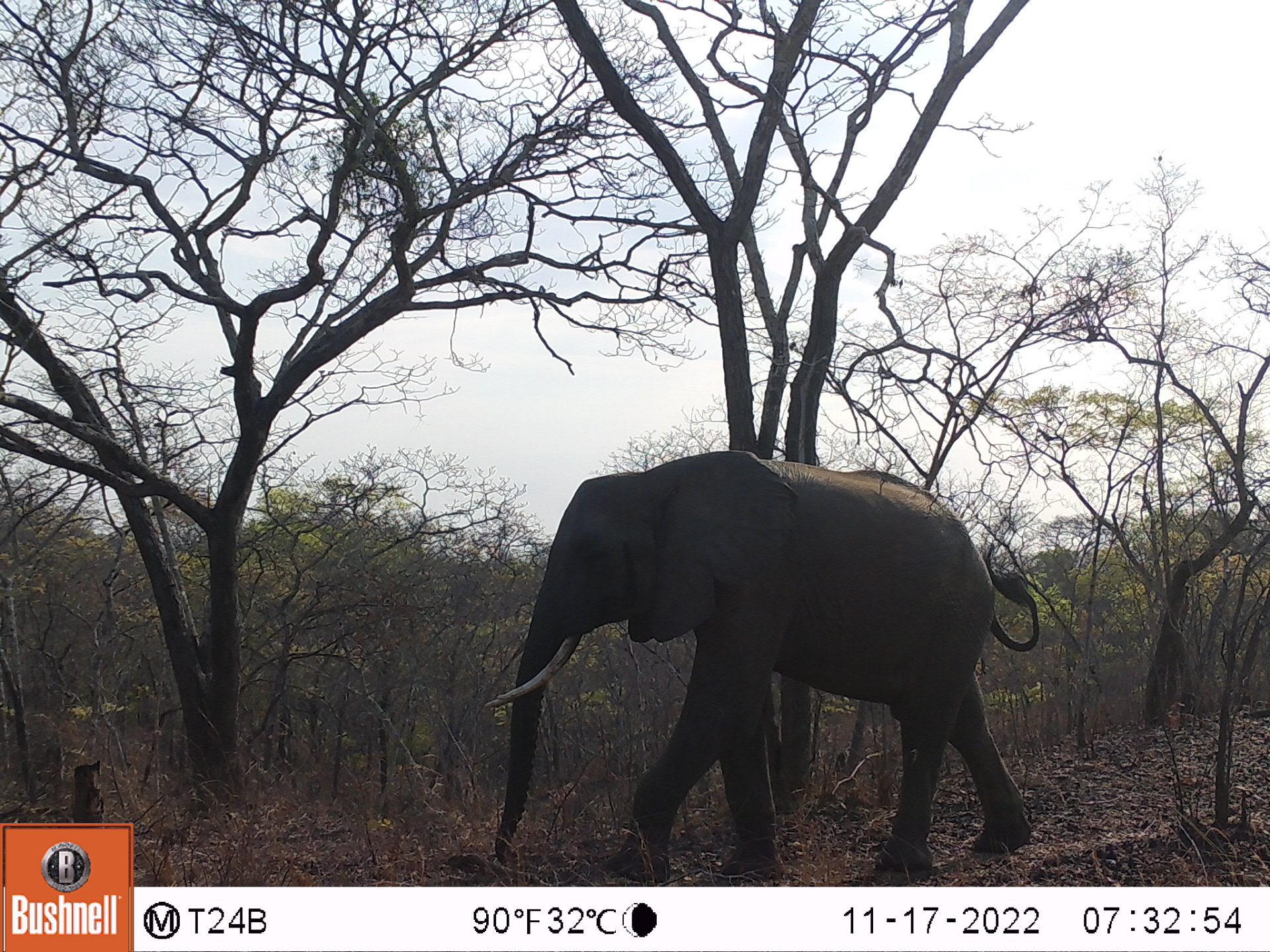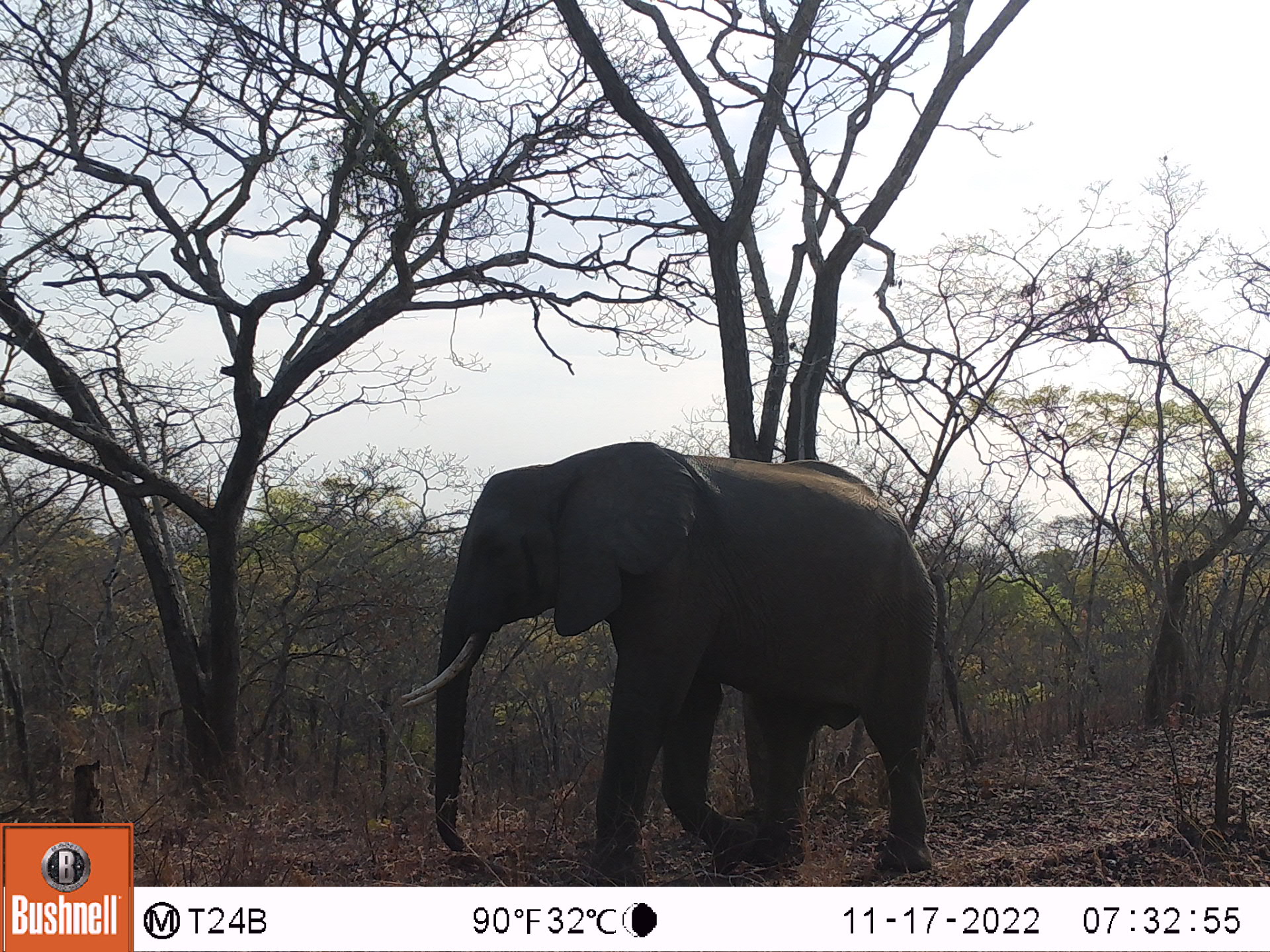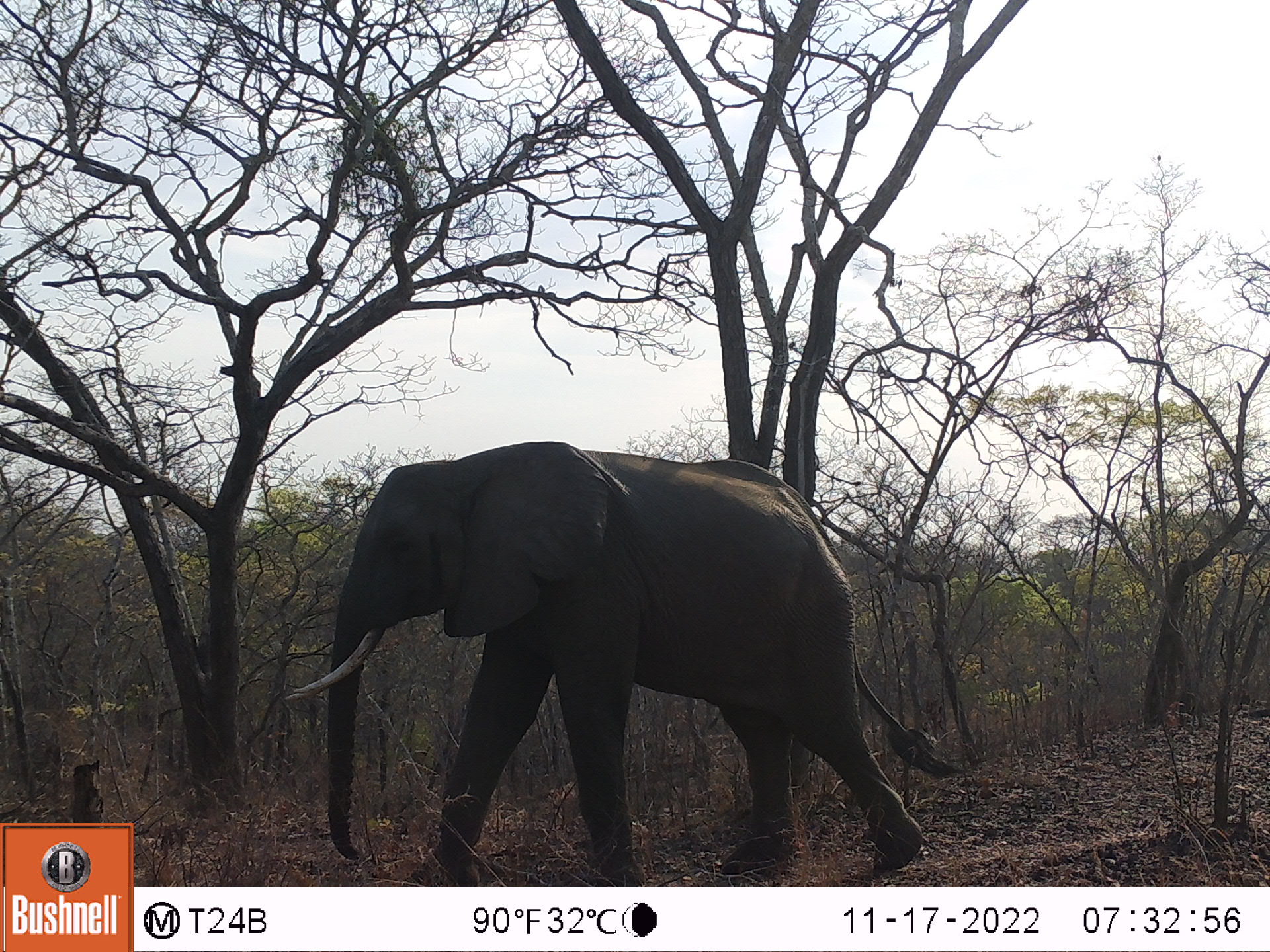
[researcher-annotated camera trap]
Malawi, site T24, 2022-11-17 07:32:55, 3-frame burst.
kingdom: Animalia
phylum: Chordata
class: Mammalia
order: Proboscidea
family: Elephantidae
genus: Loxodonta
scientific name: Loxodonta africana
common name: african savanna elephant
African savanna elephant (Loxodonta africana), count 1.